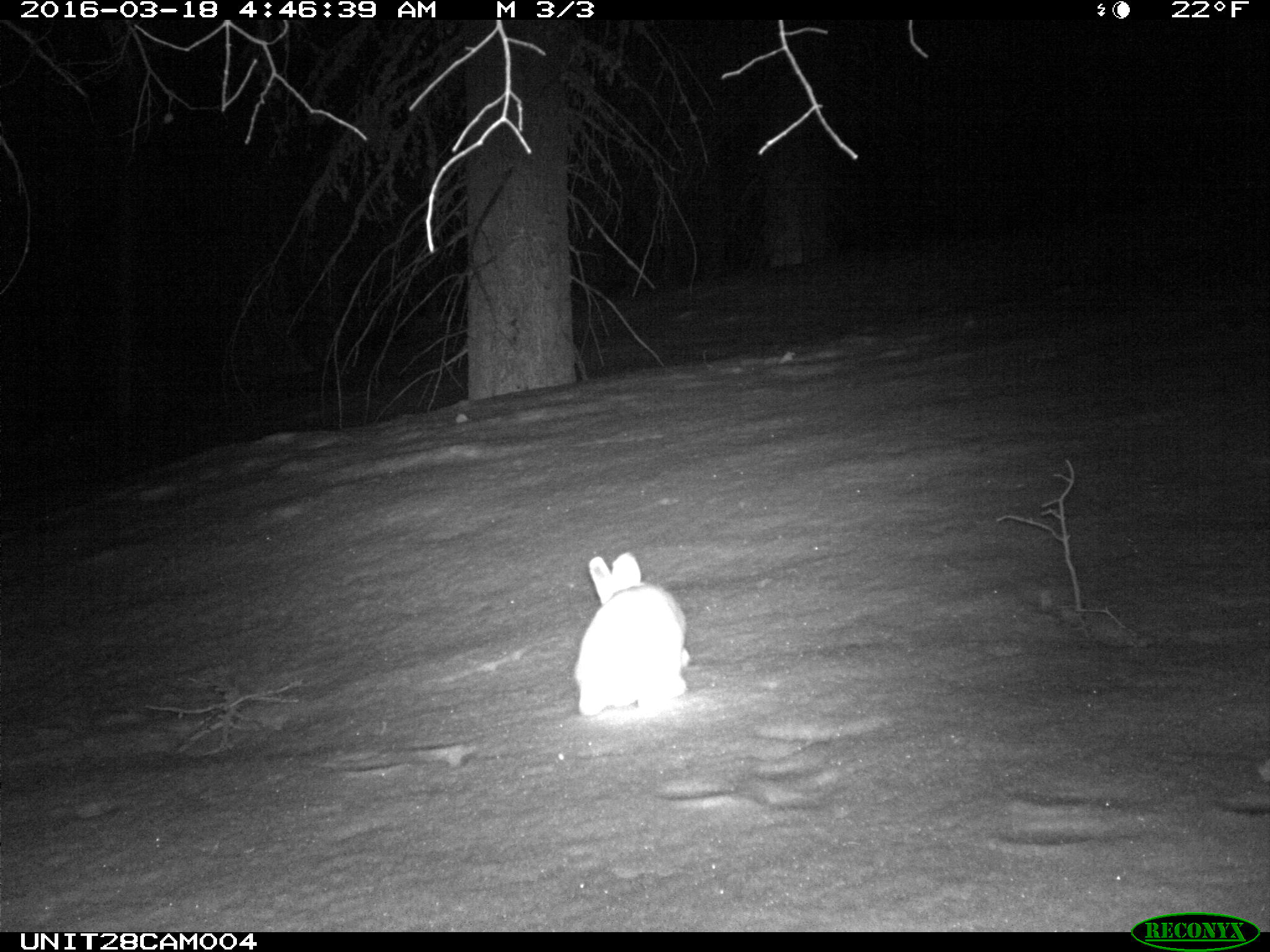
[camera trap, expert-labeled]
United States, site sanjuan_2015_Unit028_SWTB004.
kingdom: Animalia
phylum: Chordata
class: Mammalia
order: Lagomorpha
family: Leporidae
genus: Lepus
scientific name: Lepus americanus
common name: snowshoe hare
Lepus americanus (snowshoe hare).